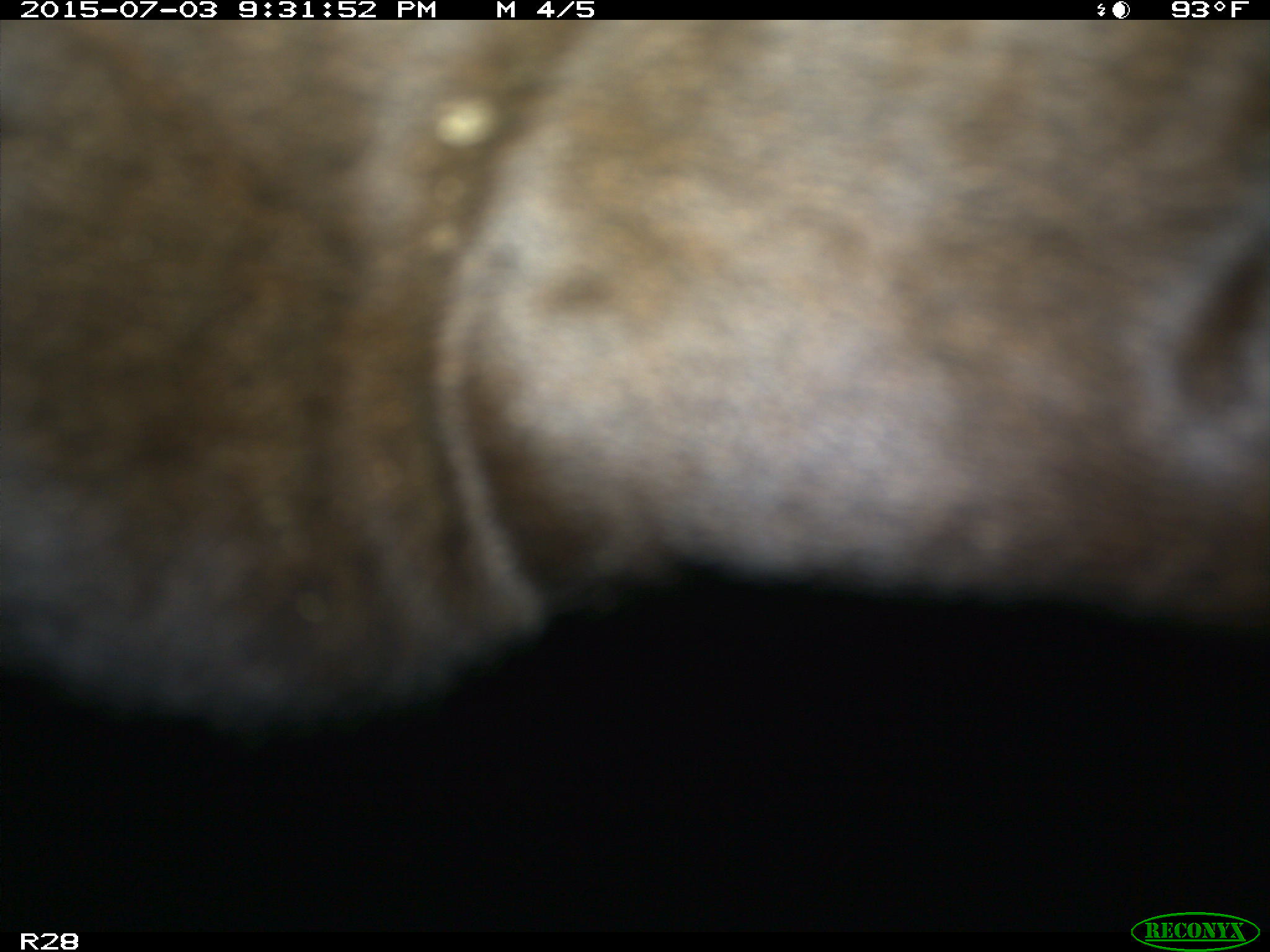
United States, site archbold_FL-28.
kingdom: Animalia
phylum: Chordata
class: Mammalia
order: Artiodactyla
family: Bovidae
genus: Bos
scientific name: Bos taurus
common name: domestic cow